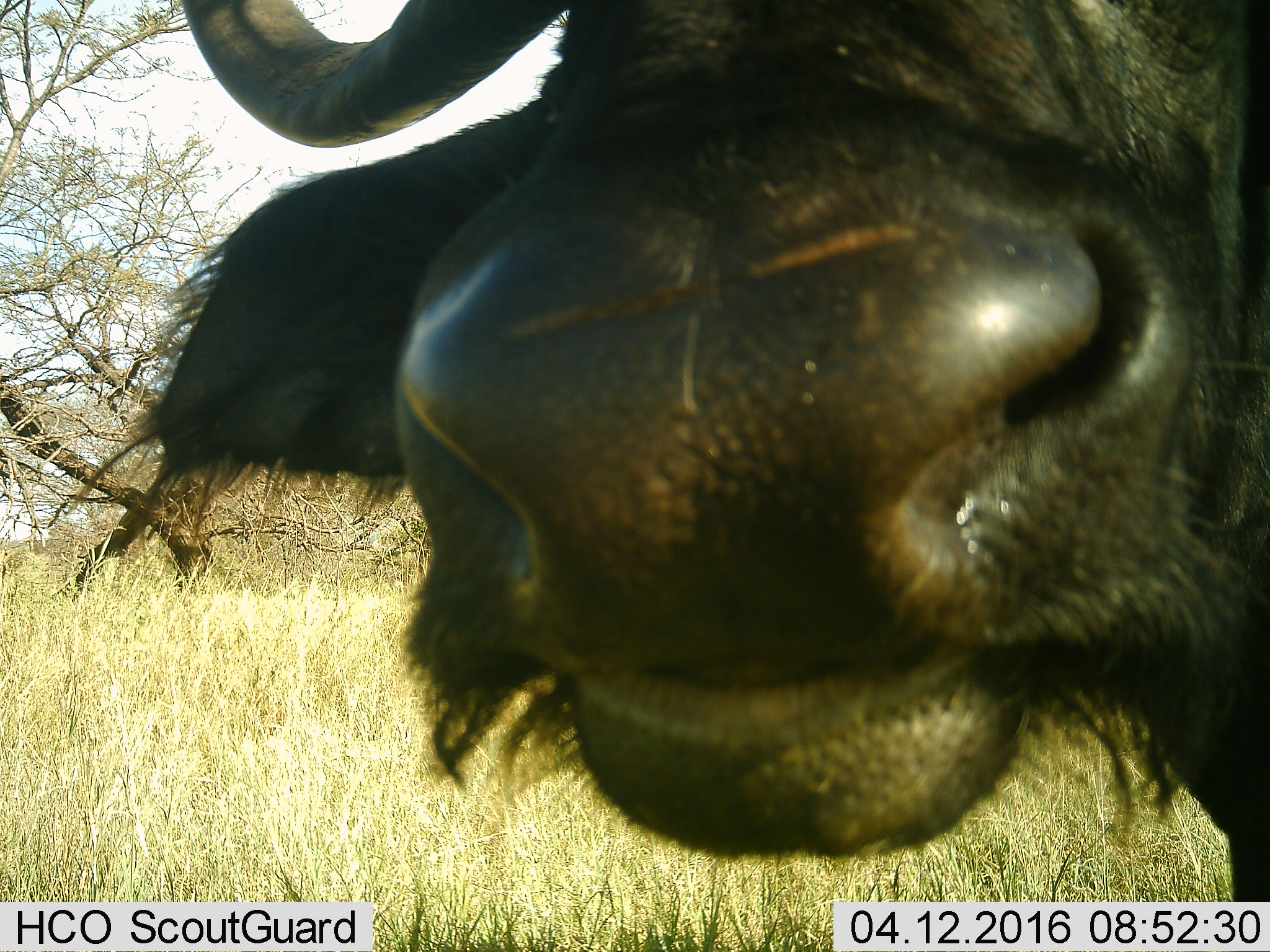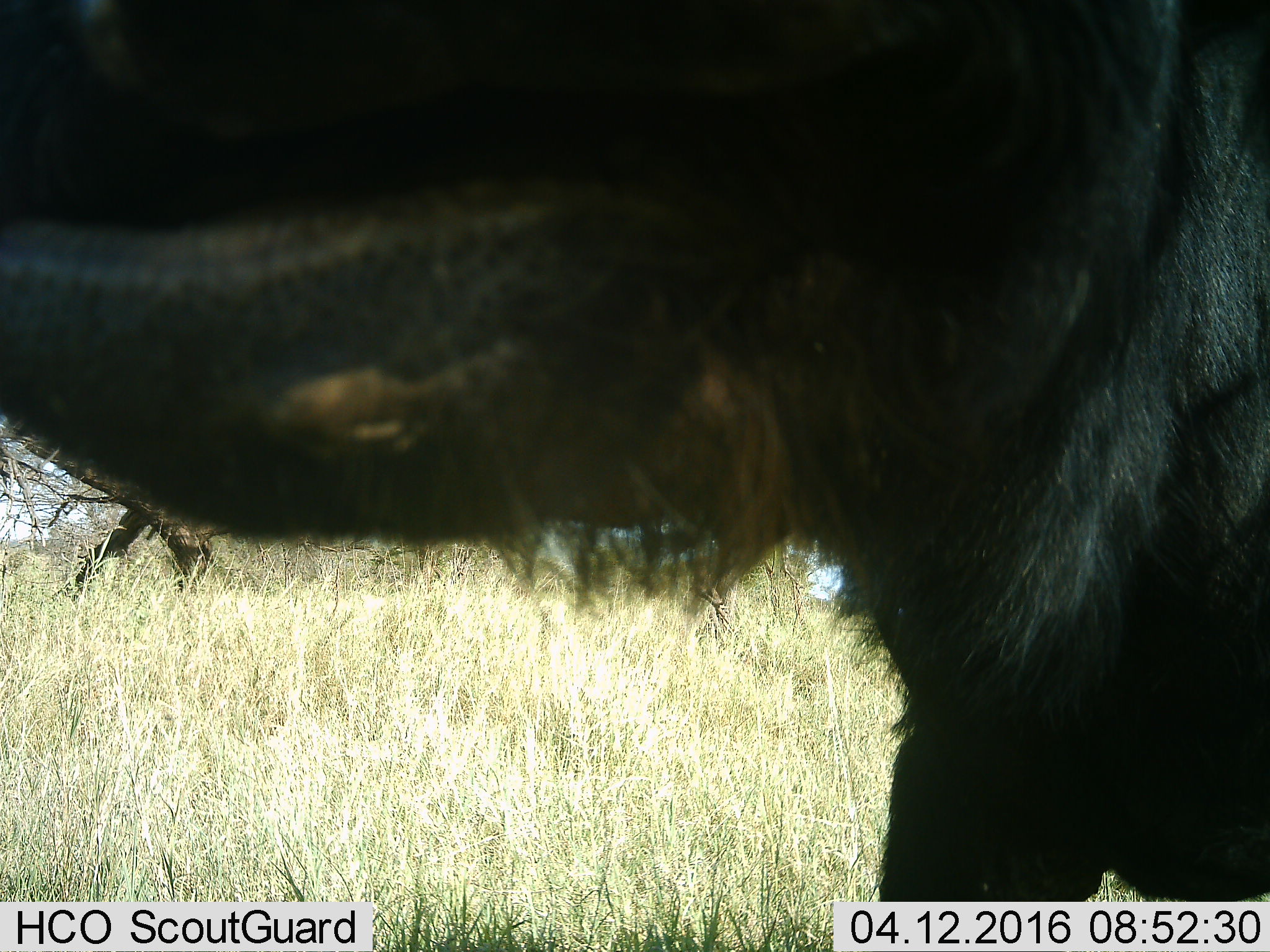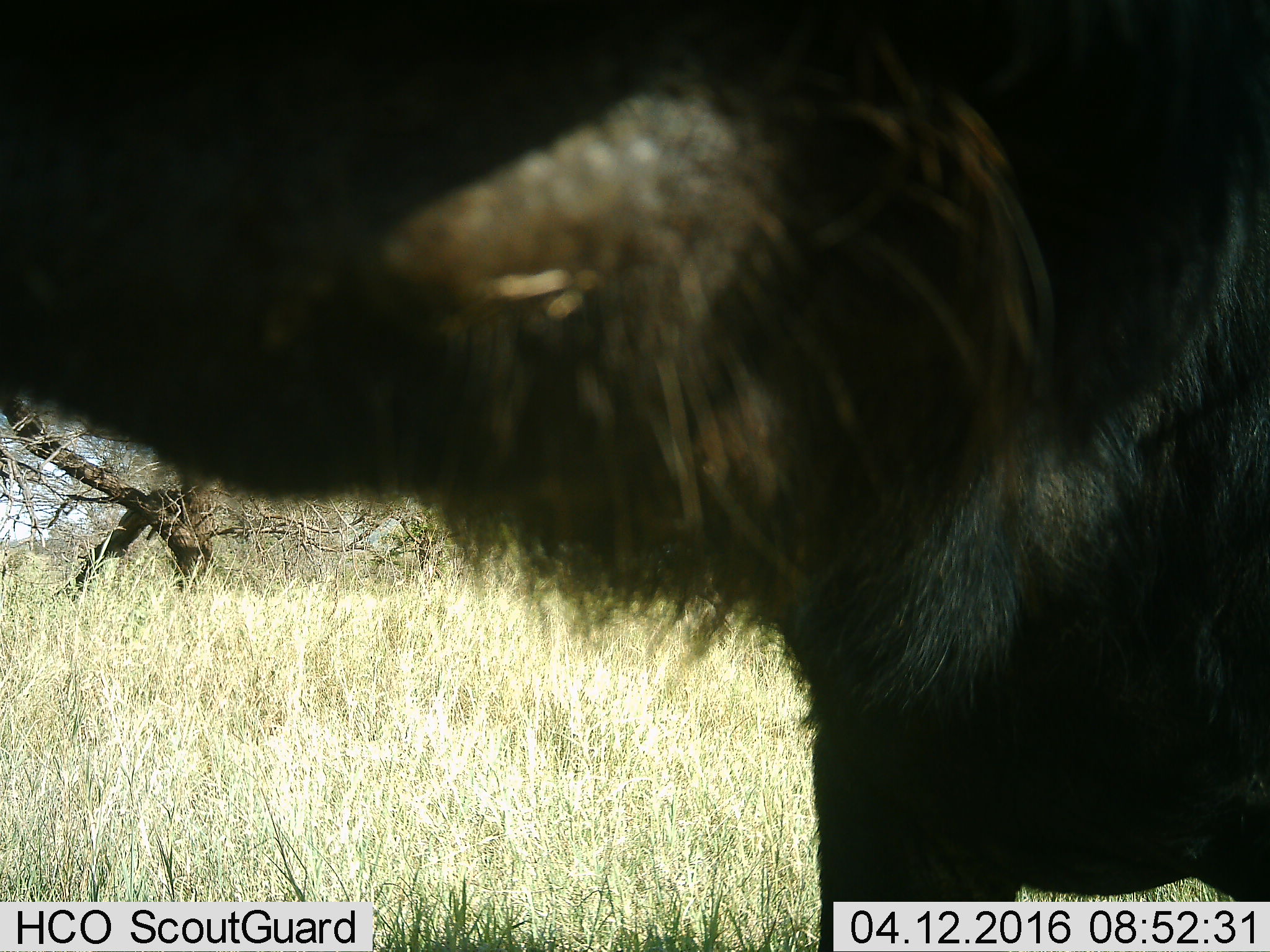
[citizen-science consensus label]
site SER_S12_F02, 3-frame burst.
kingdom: Animalia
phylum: Chordata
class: Mammalia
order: Artiodactyla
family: Bovidae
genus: Syncerus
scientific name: Syncerus caffer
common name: african buffalo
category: buffalo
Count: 1.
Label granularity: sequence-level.